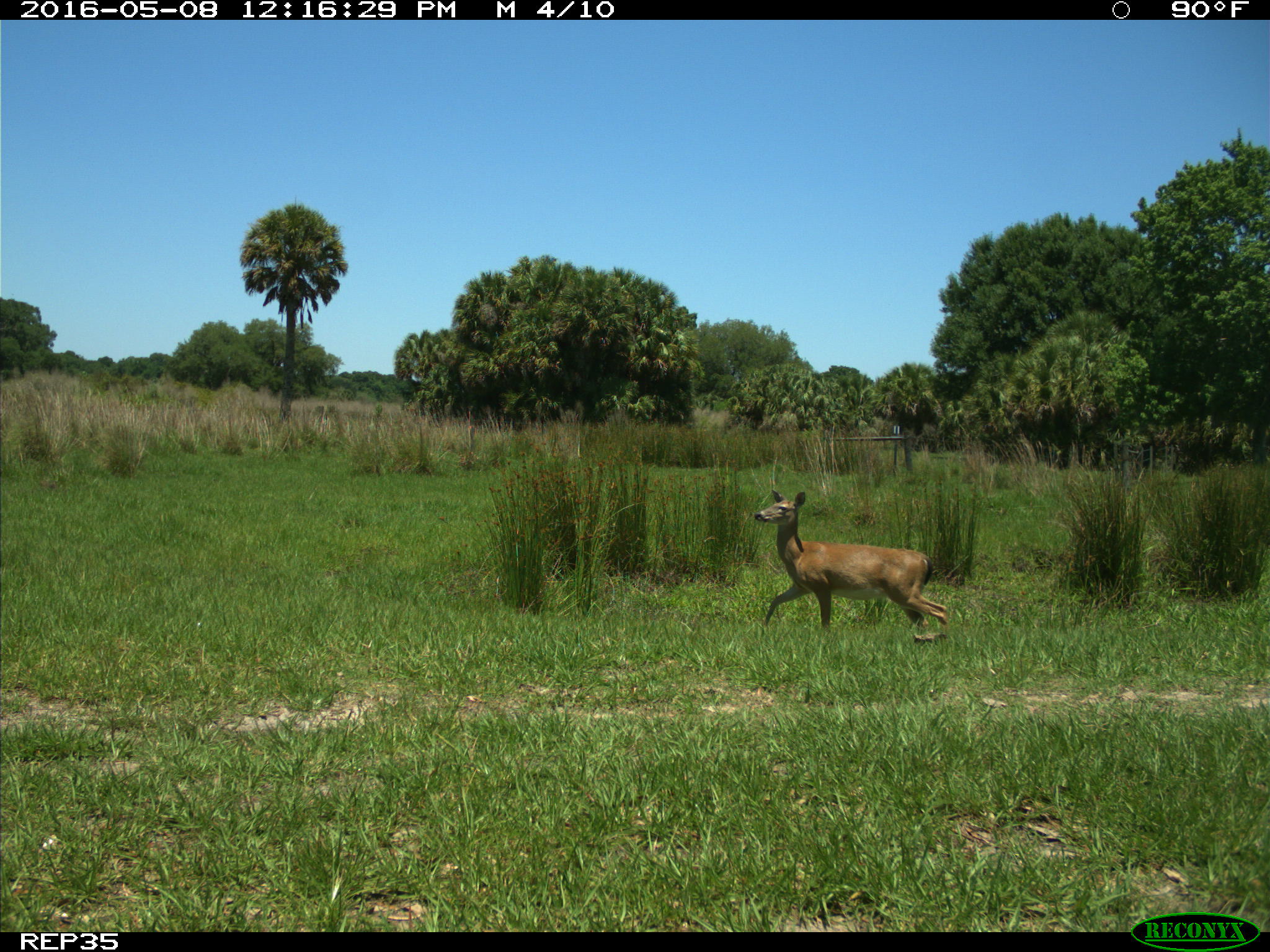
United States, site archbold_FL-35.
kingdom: Animalia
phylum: Chordata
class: Mammalia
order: Artiodactyla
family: Cervidae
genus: Odocoileus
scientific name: Odocoileus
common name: deer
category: unidentified deer